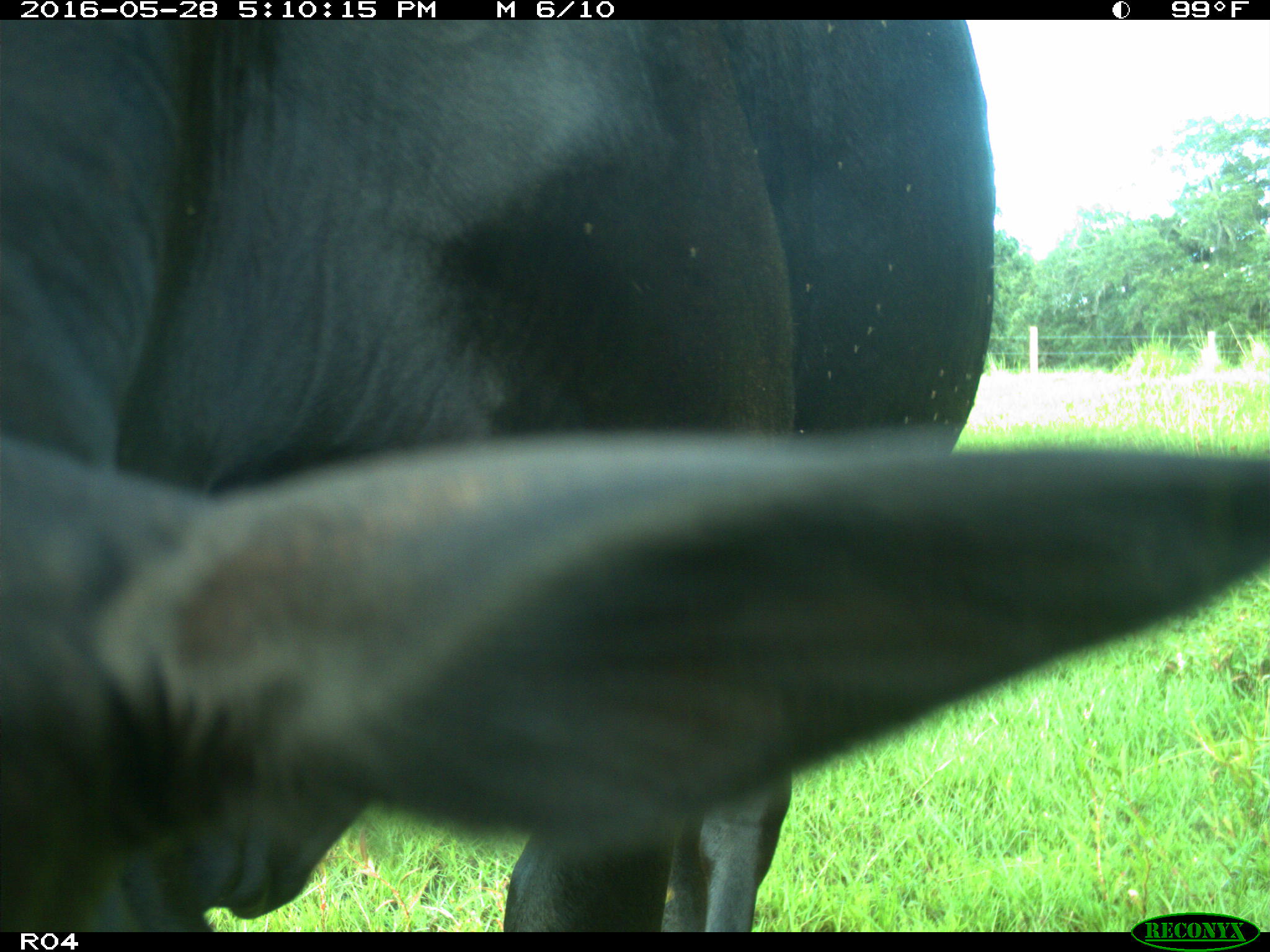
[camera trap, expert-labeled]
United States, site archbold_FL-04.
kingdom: Animalia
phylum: Chordata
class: Mammalia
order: Artiodactyla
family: Bovidae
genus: Bos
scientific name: Bos taurus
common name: domestic cow